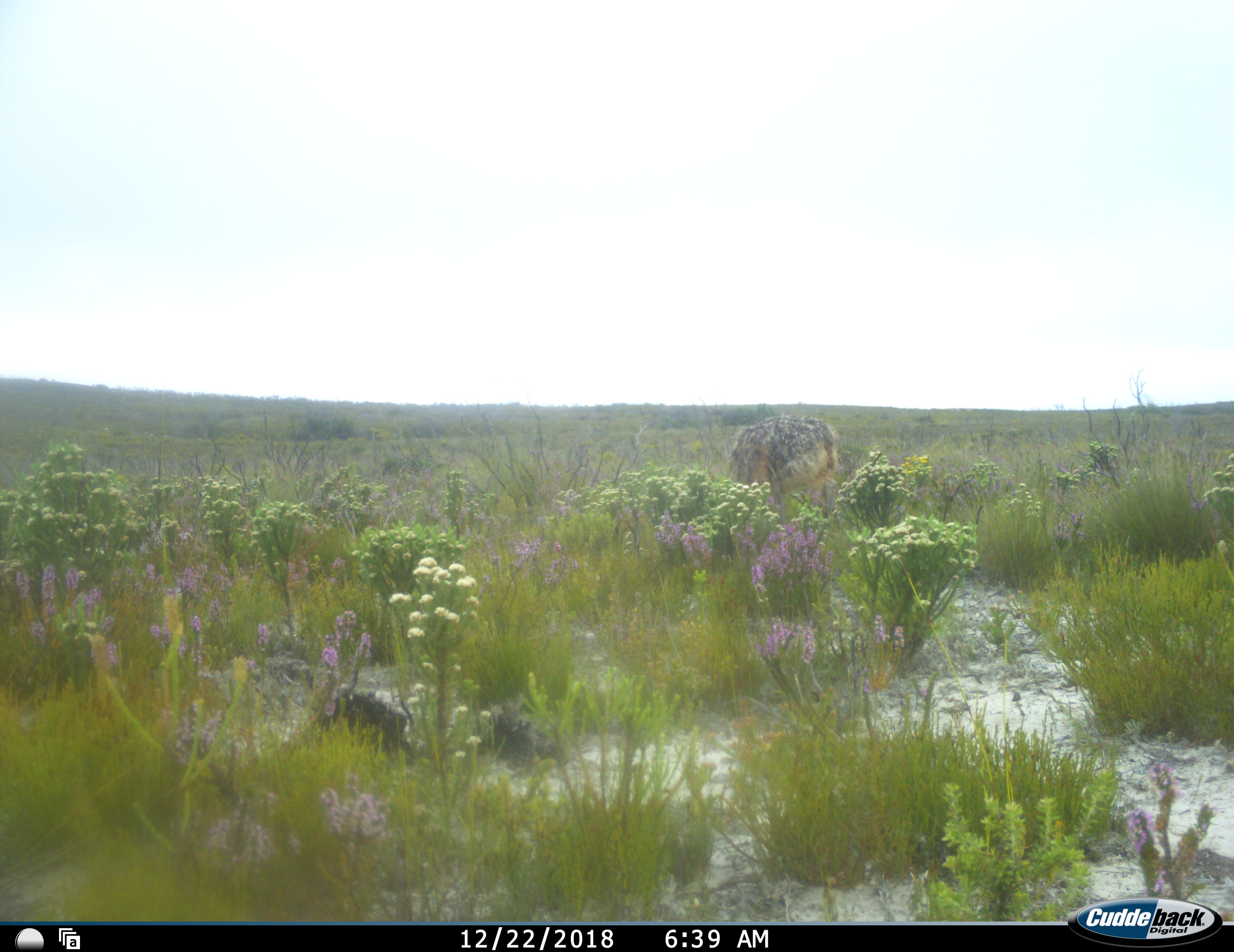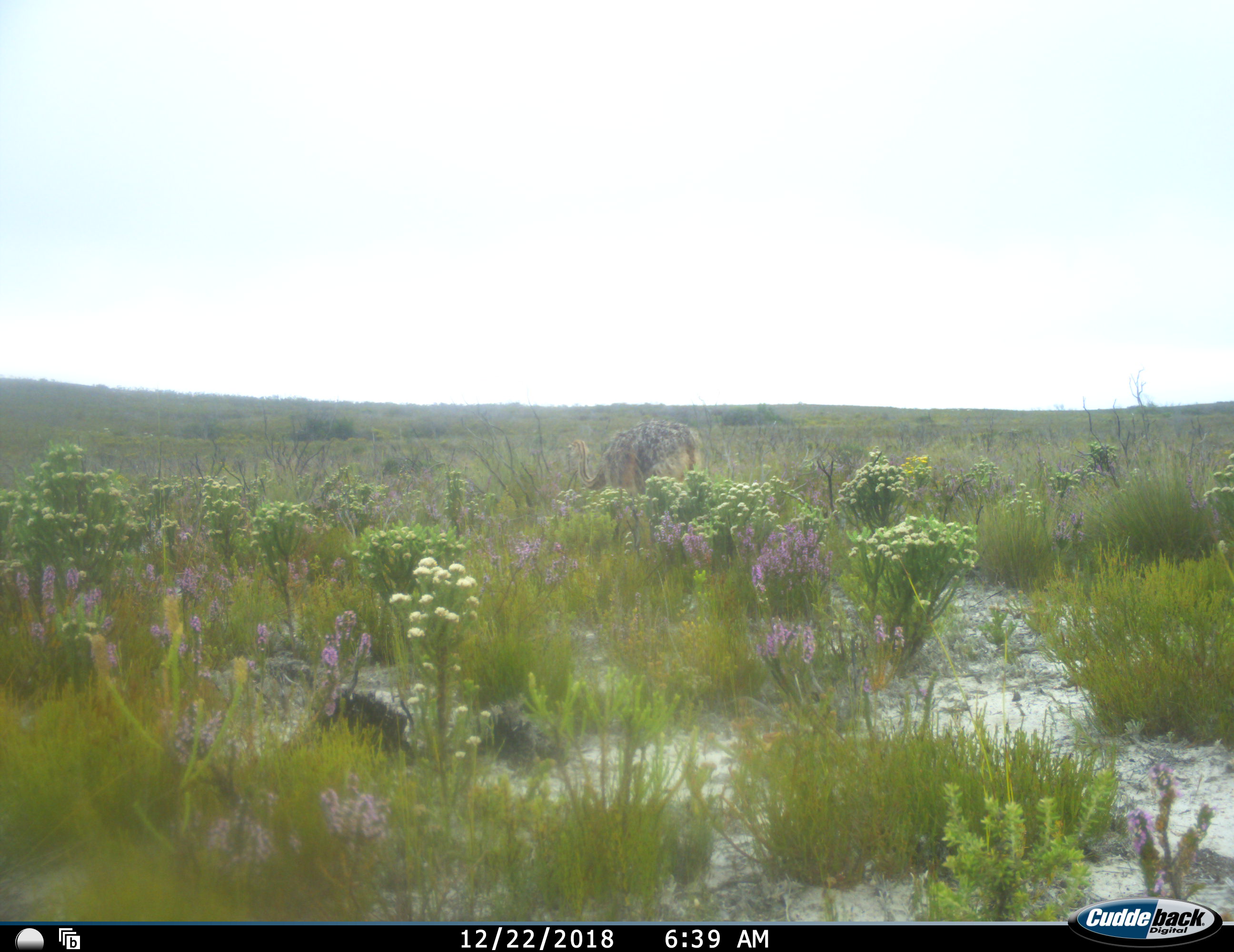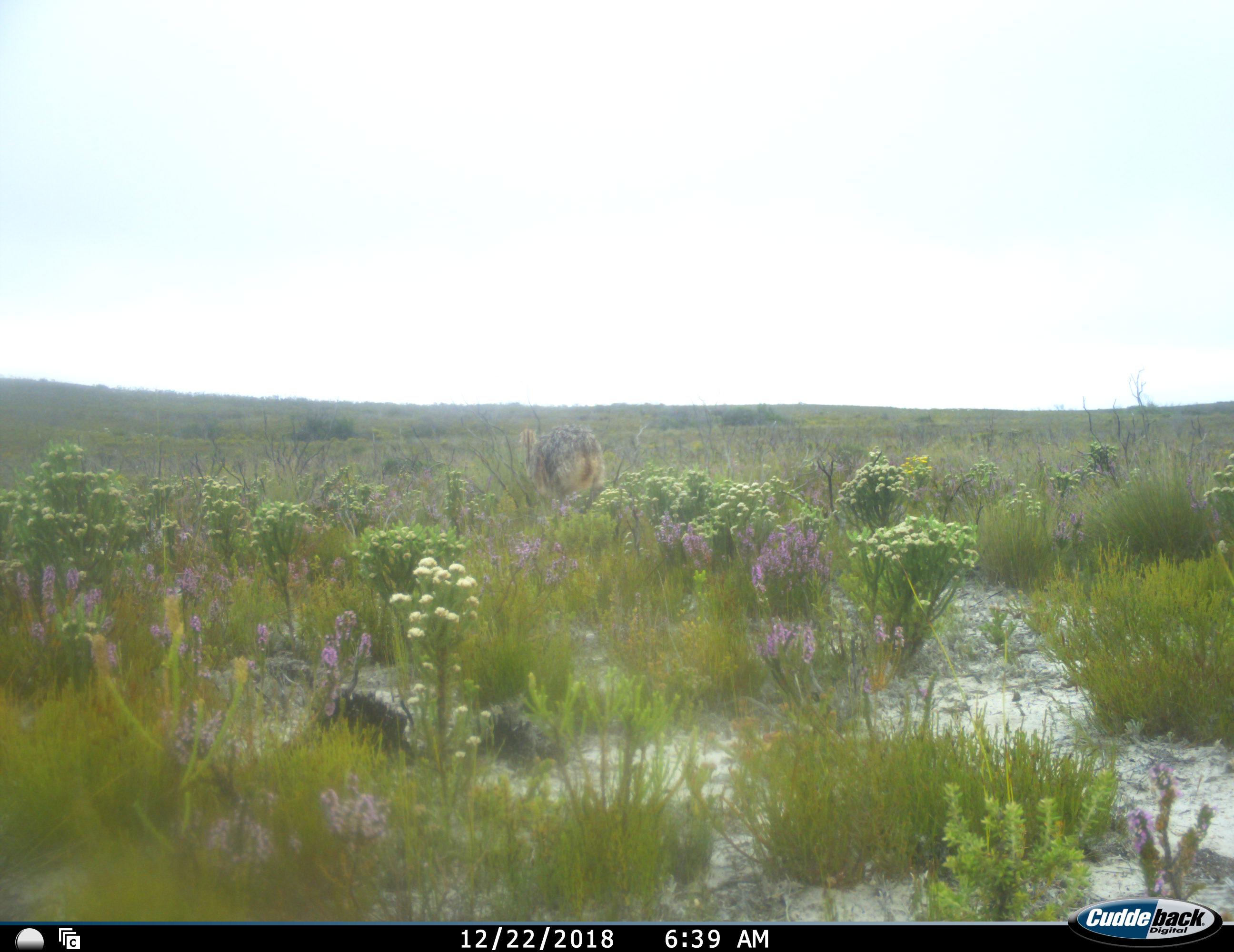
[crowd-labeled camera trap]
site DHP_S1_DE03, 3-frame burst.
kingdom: Animalia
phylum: Chordata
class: Aves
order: Struthioniformes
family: Struthionidae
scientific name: Struthionidae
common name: ostrich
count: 1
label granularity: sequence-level